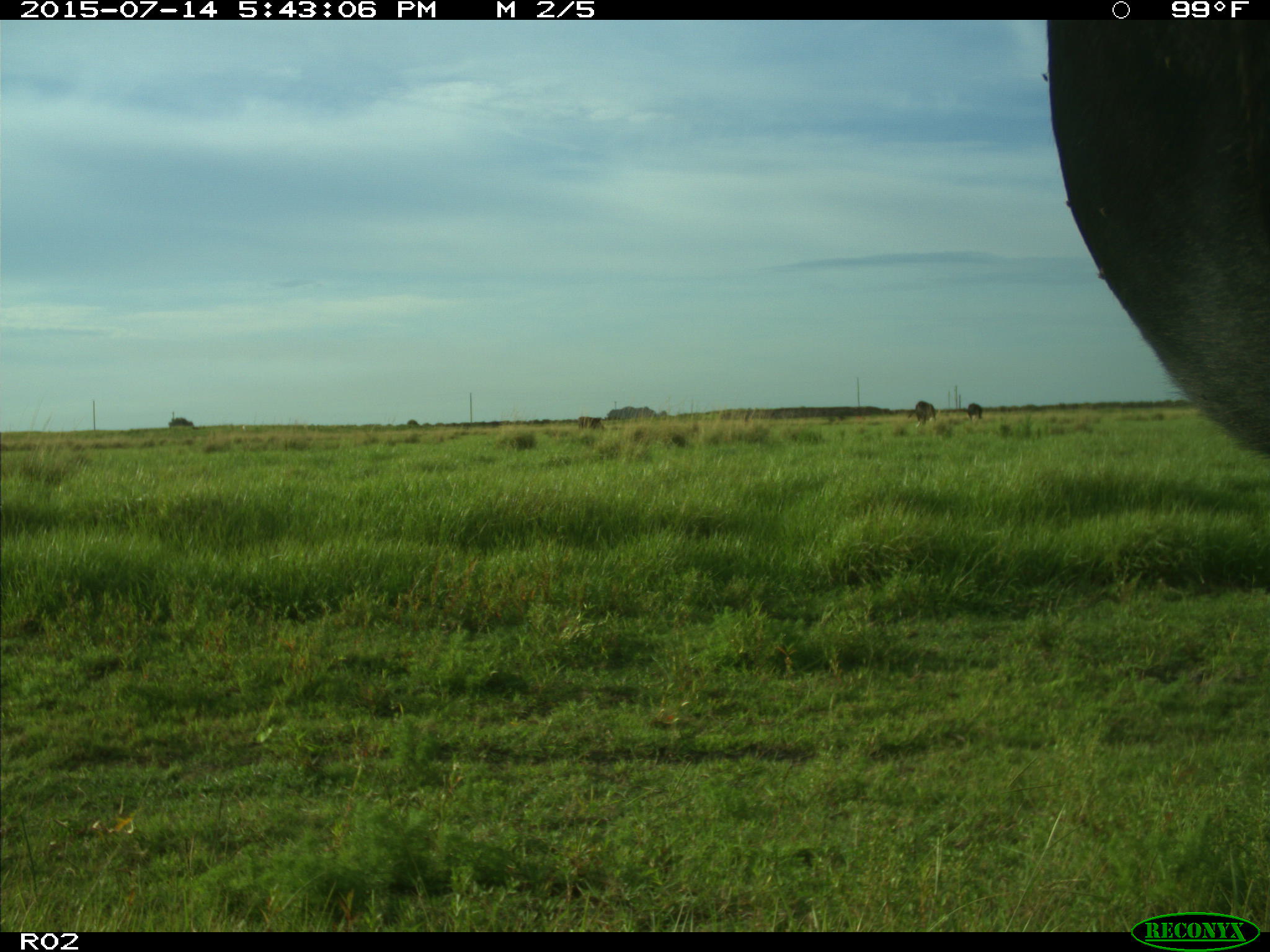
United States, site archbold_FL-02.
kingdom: Animalia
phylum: Chordata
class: Mammalia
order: Artiodactyla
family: Bovidae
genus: Bos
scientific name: Bos taurus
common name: domestic cow